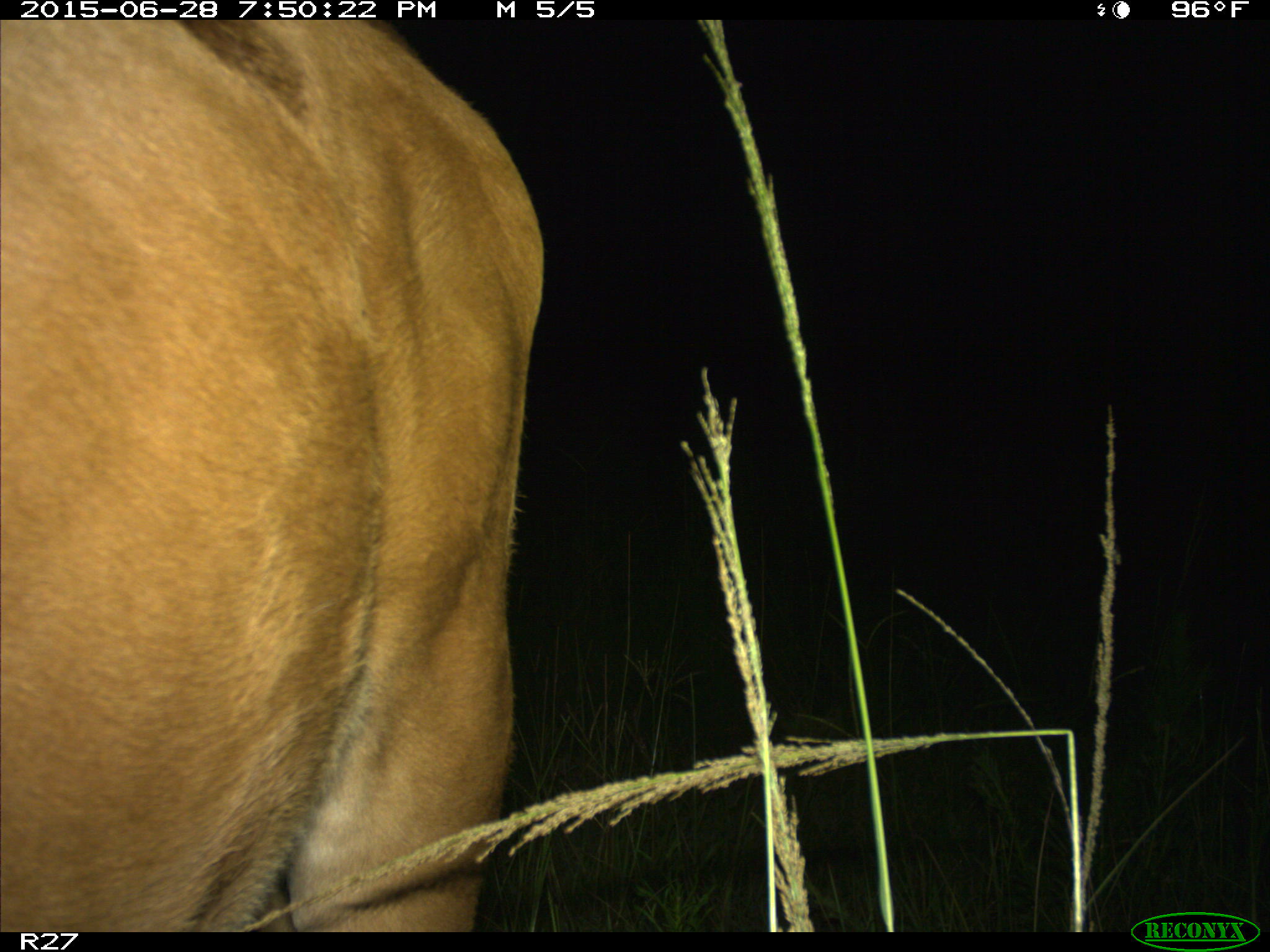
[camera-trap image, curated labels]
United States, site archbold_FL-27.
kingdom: Animalia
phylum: Chordata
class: Mammalia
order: Artiodactyla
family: Bovidae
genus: Bos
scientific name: Bos taurus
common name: domestic cow